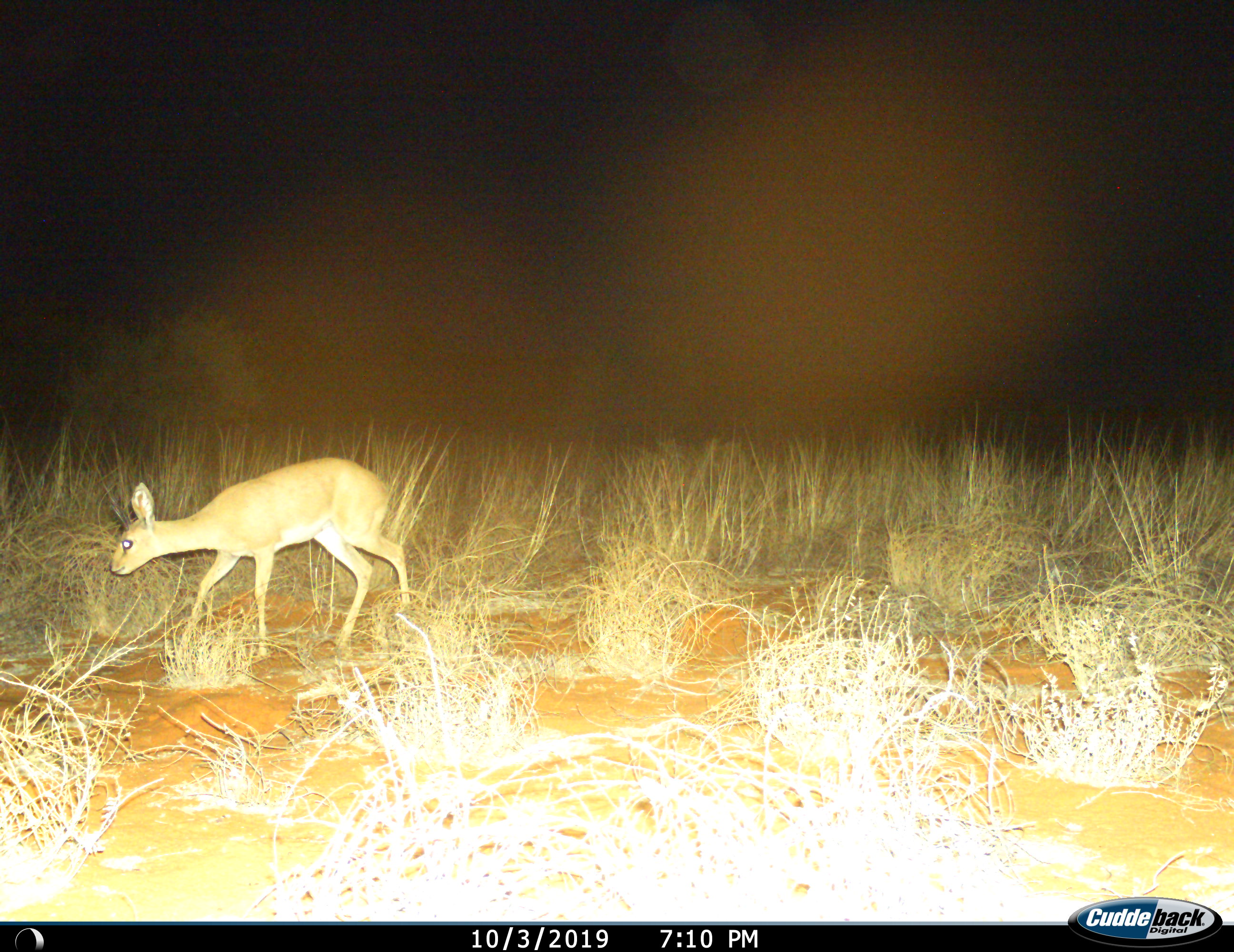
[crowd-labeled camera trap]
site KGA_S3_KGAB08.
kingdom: Animalia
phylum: Chordata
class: Mammalia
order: Artiodactyla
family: Bovidae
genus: Raphicerus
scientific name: Raphicerus campestris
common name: steenbok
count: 1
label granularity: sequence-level